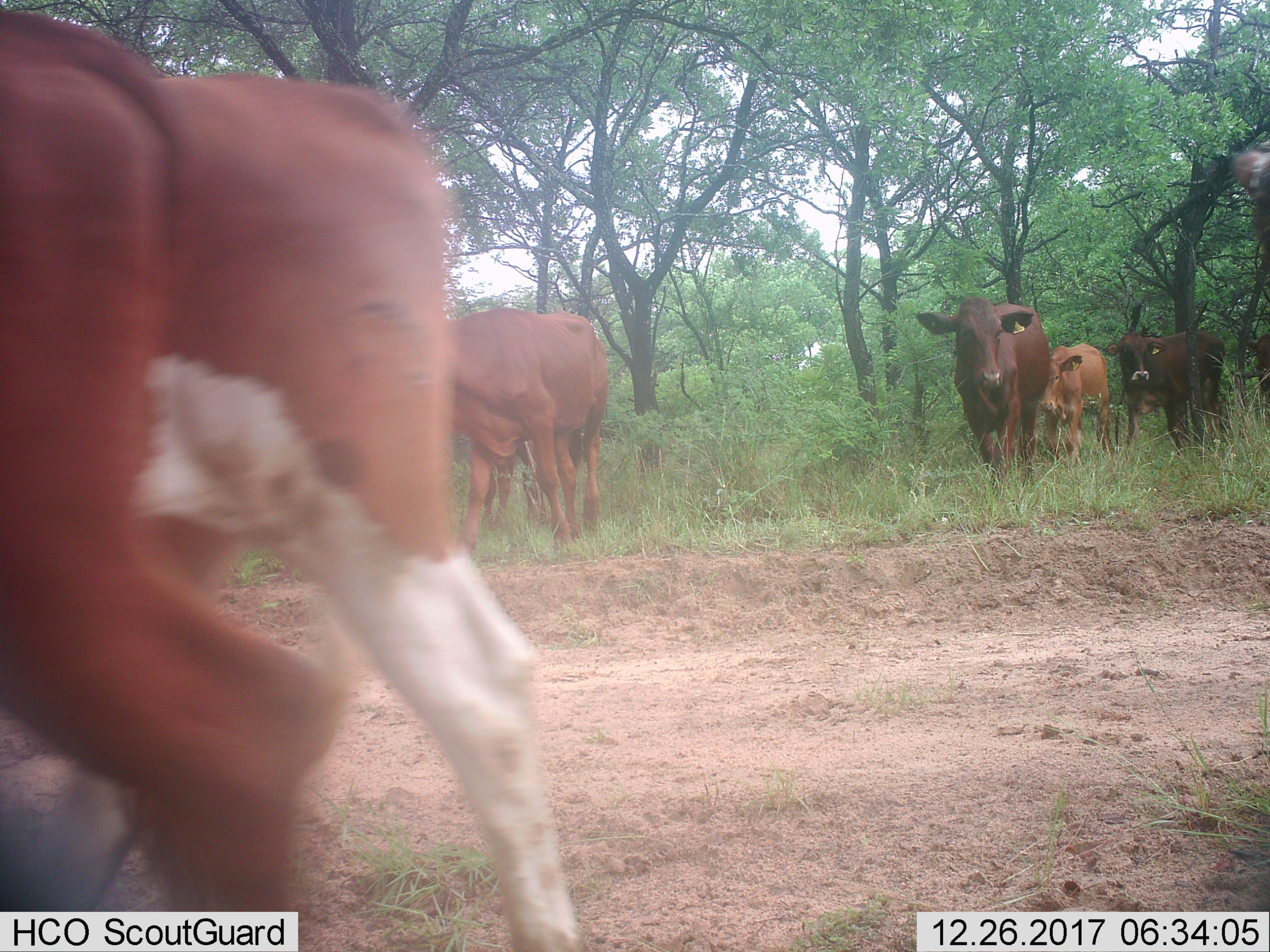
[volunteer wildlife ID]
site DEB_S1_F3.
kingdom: Animalia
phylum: Chordata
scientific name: Vertebrata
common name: domestic animal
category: domesticanimal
Domesticanimal (domestic animal) (Vertebrata), count 8. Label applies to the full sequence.